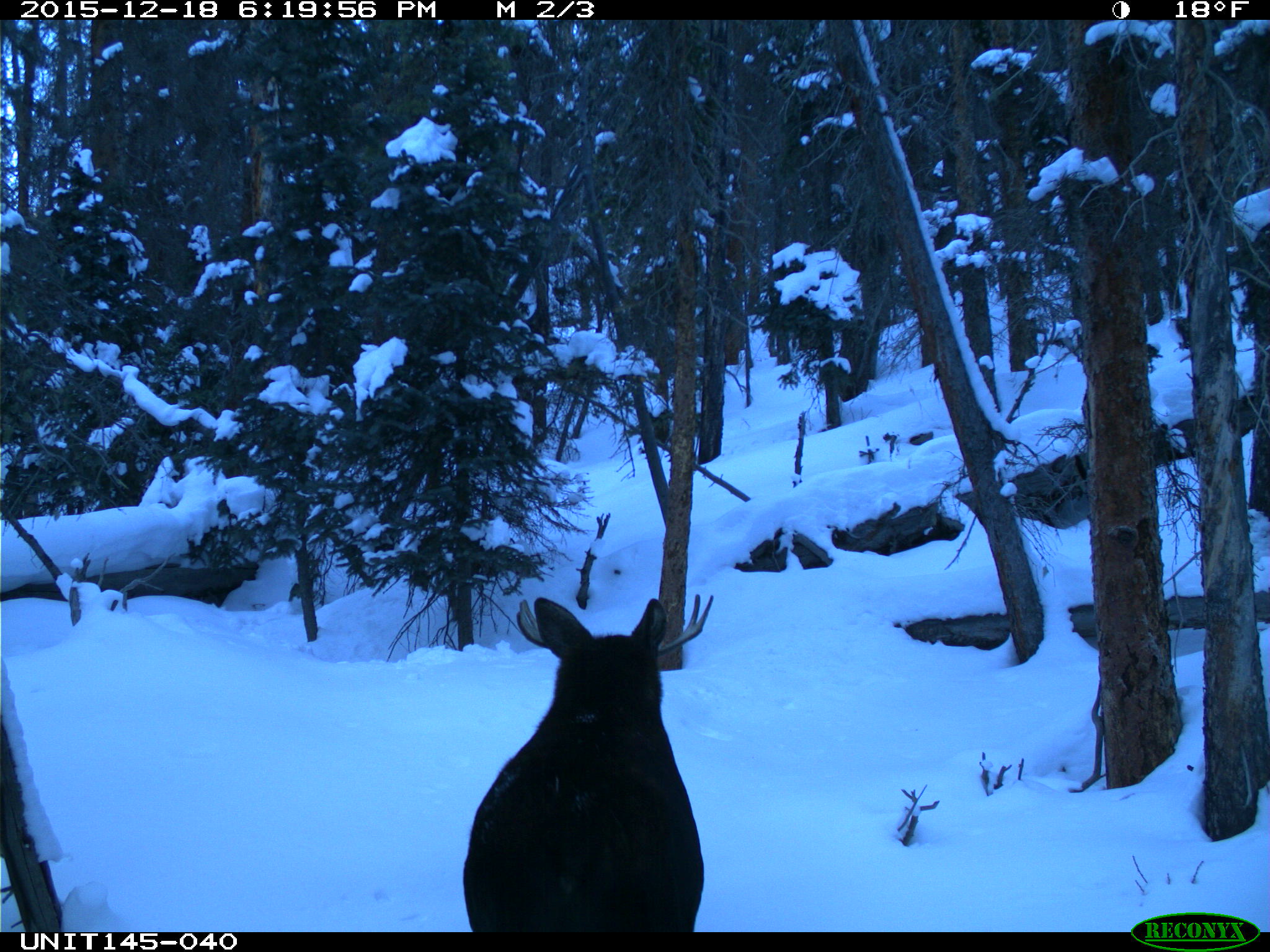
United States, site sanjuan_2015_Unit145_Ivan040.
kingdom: Animalia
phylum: Chordata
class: Mammalia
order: Artiodactyla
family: Cervidae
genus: Alces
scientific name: Alces alces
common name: moose